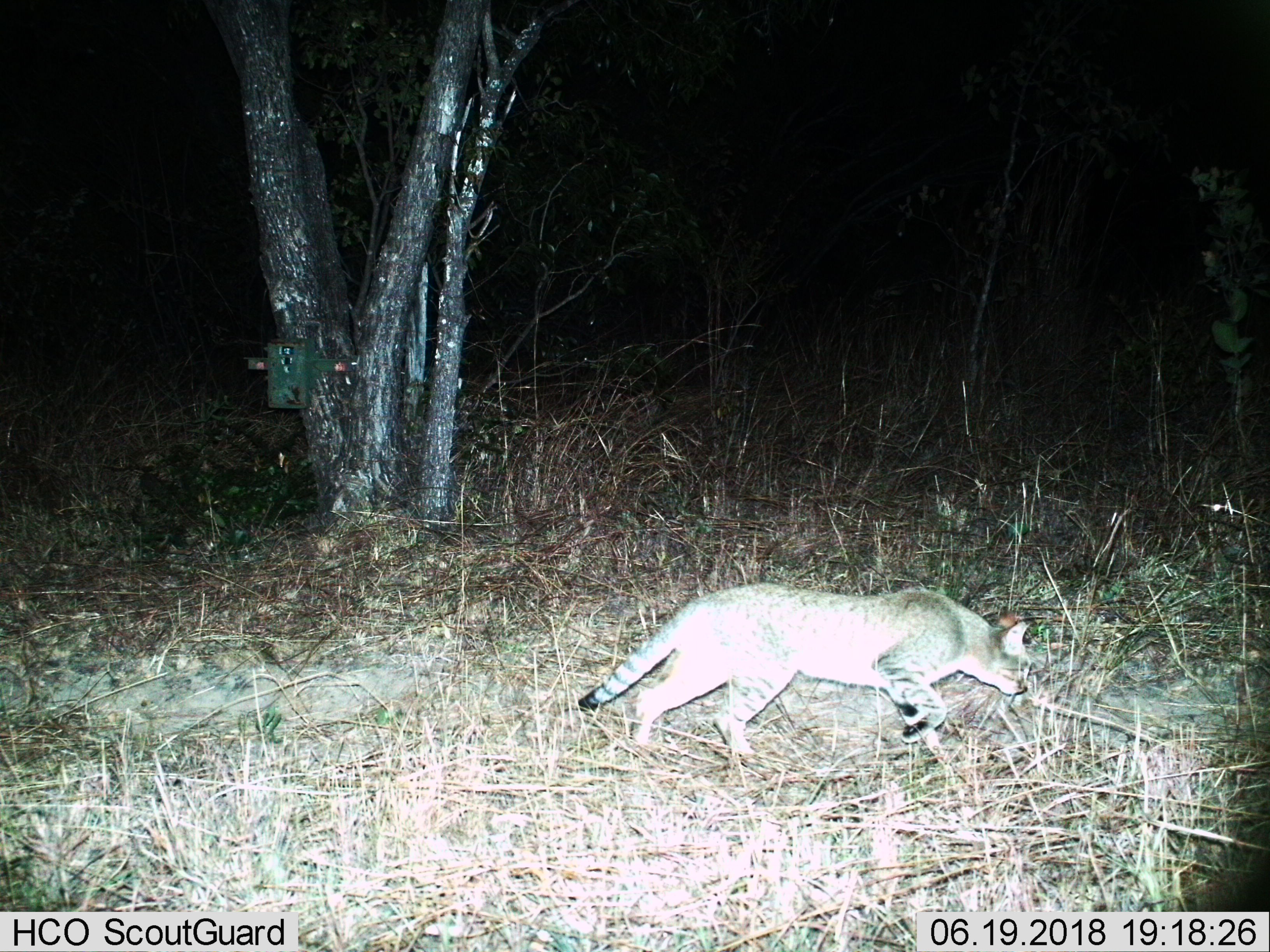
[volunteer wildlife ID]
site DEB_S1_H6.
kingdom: Animalia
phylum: Chordata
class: Mammalia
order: Carnivora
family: Felidae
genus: Felis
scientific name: Felis lybica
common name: african wild cat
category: africanwildcat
Africanwildcat (african wild cat) (Felis lybica), count 1. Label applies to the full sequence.